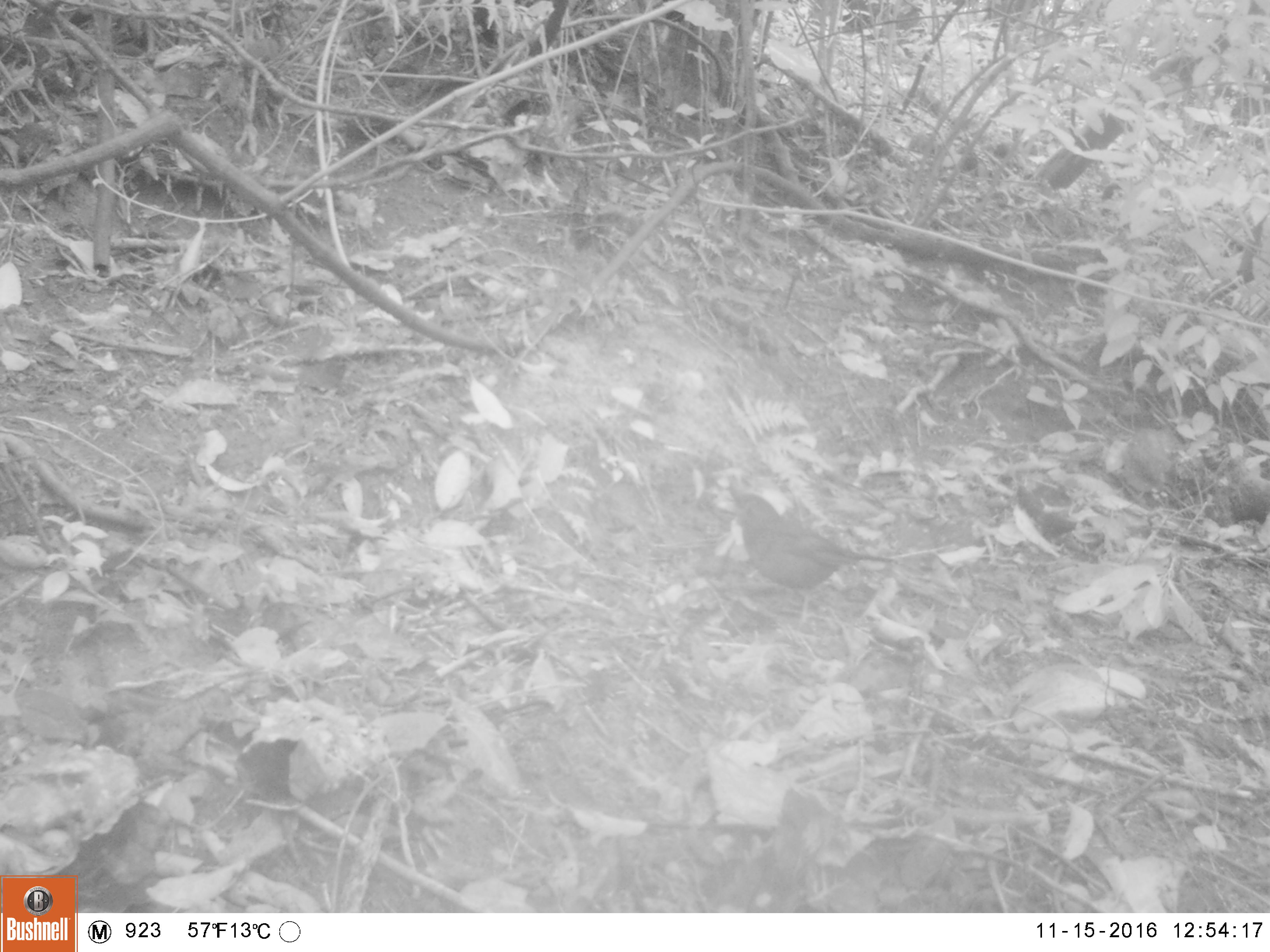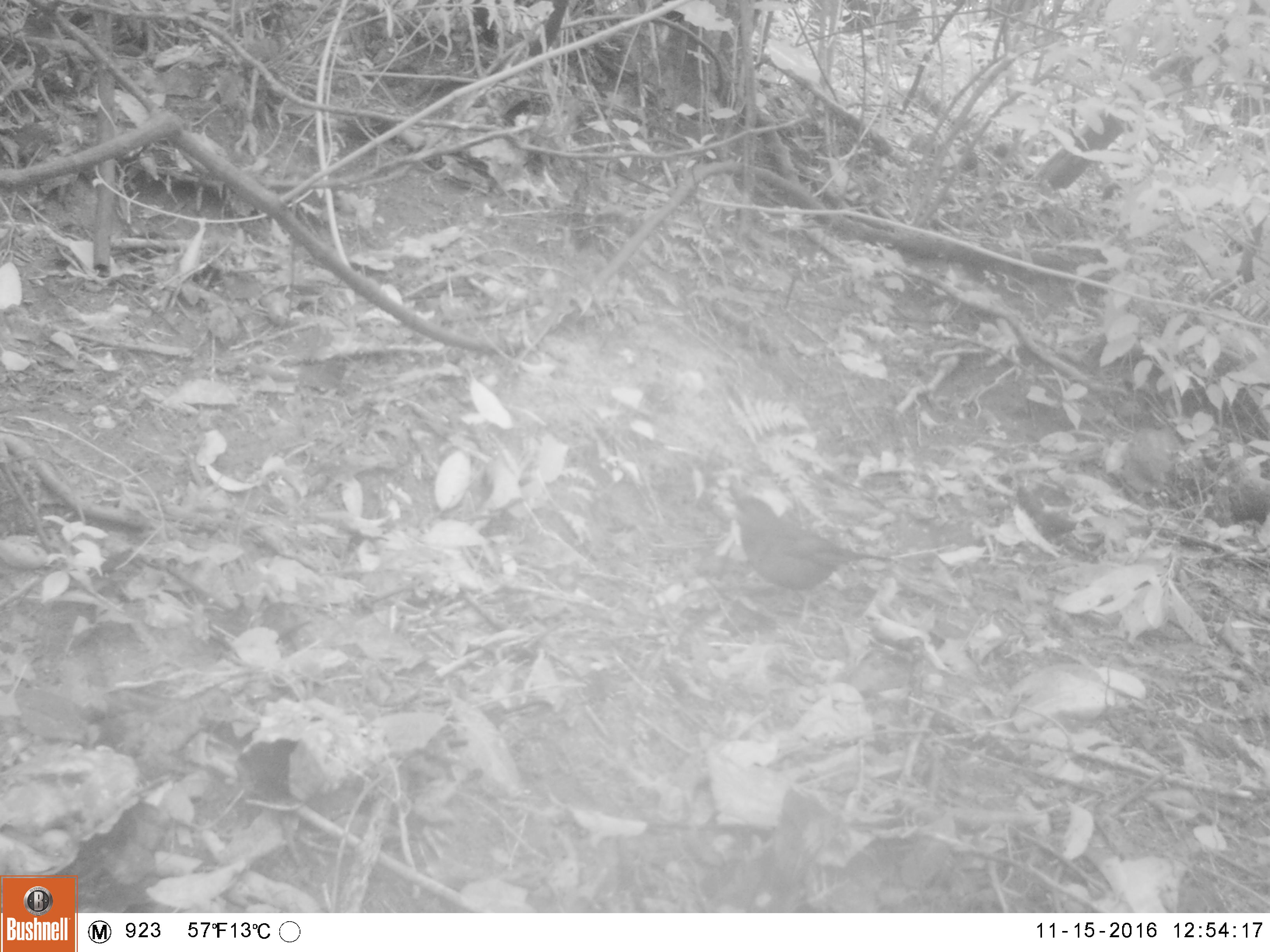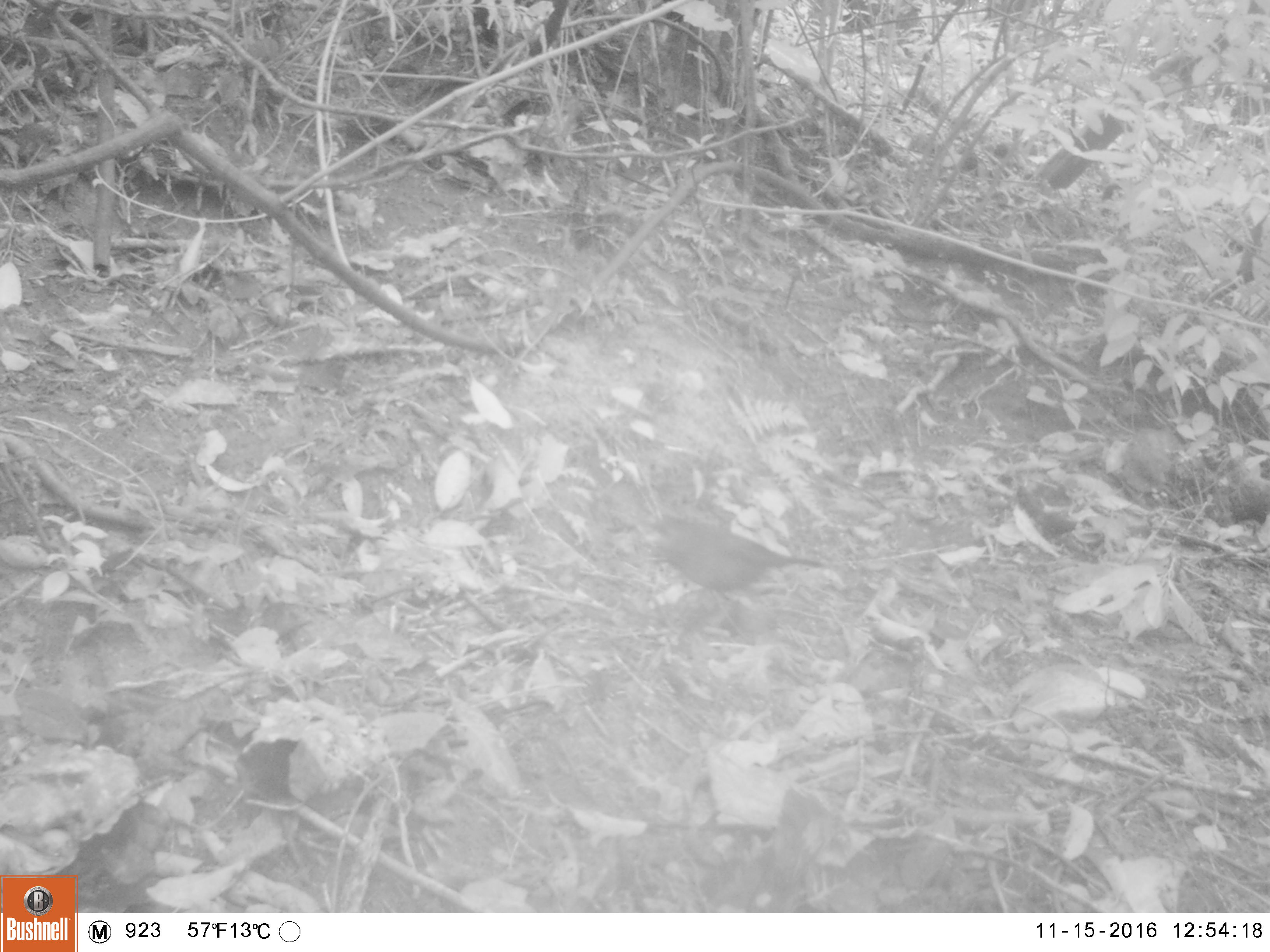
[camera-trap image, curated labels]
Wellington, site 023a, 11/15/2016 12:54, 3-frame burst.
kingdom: Animalia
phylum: Chordata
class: Aves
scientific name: Aves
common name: bird